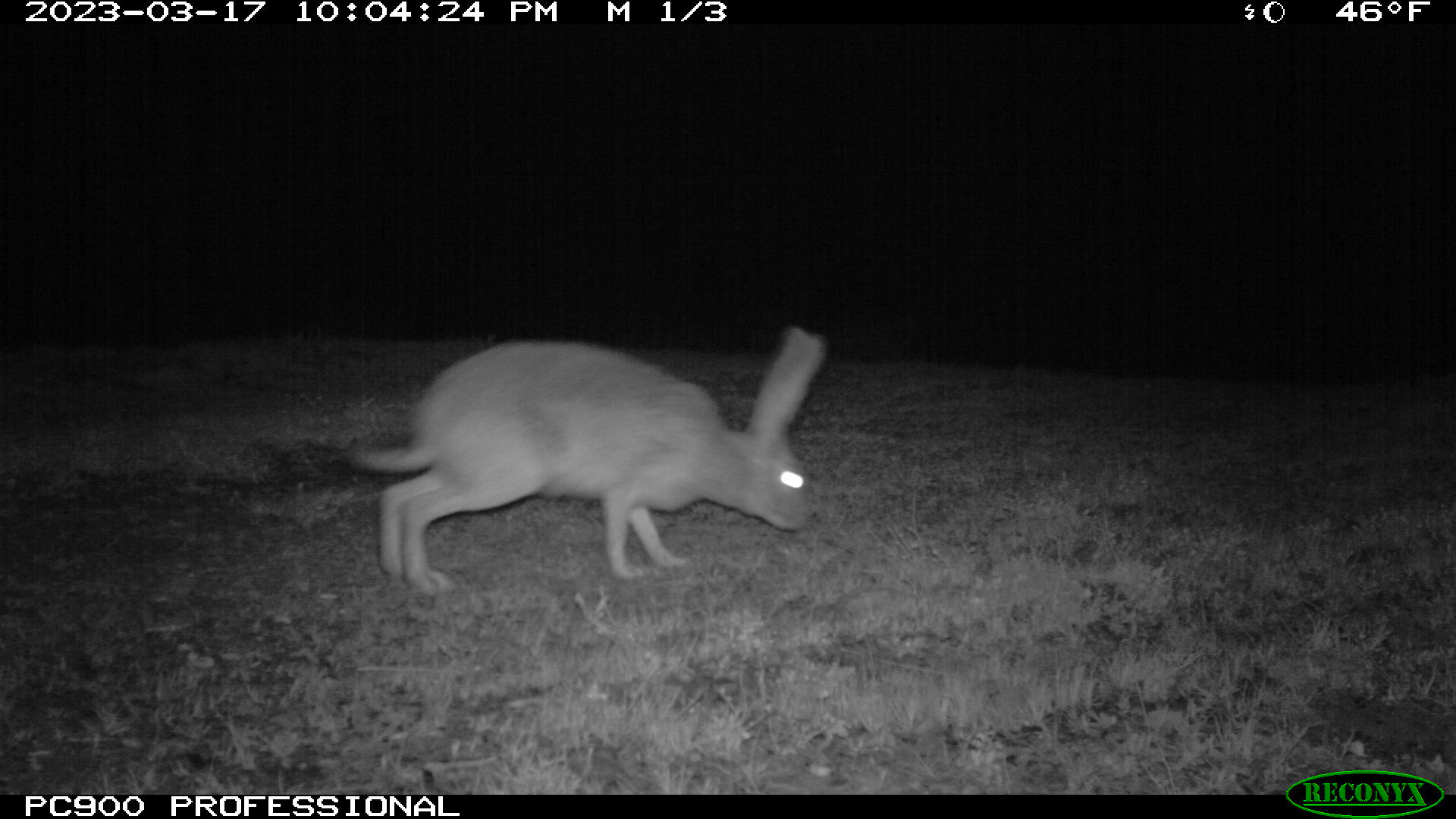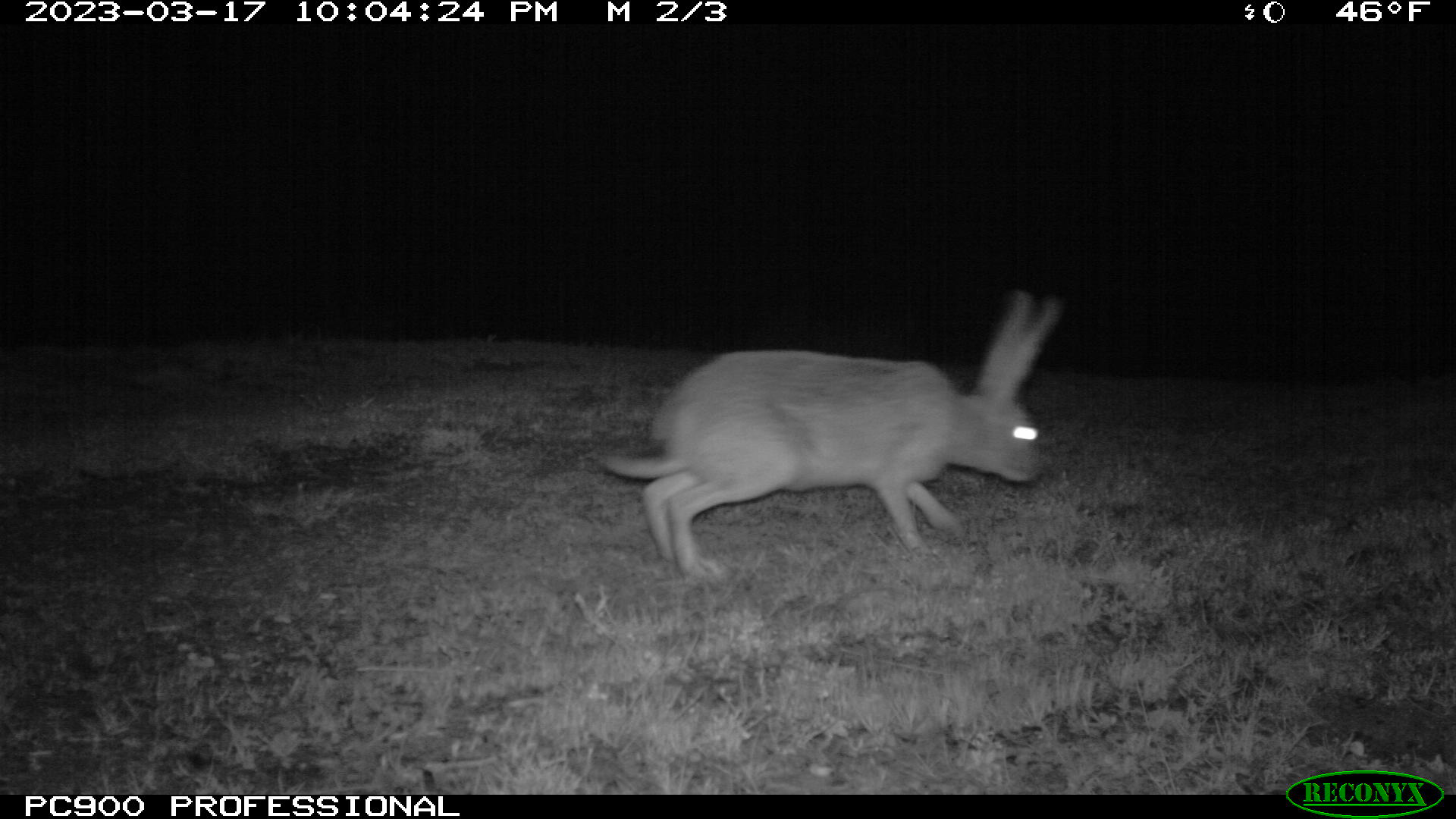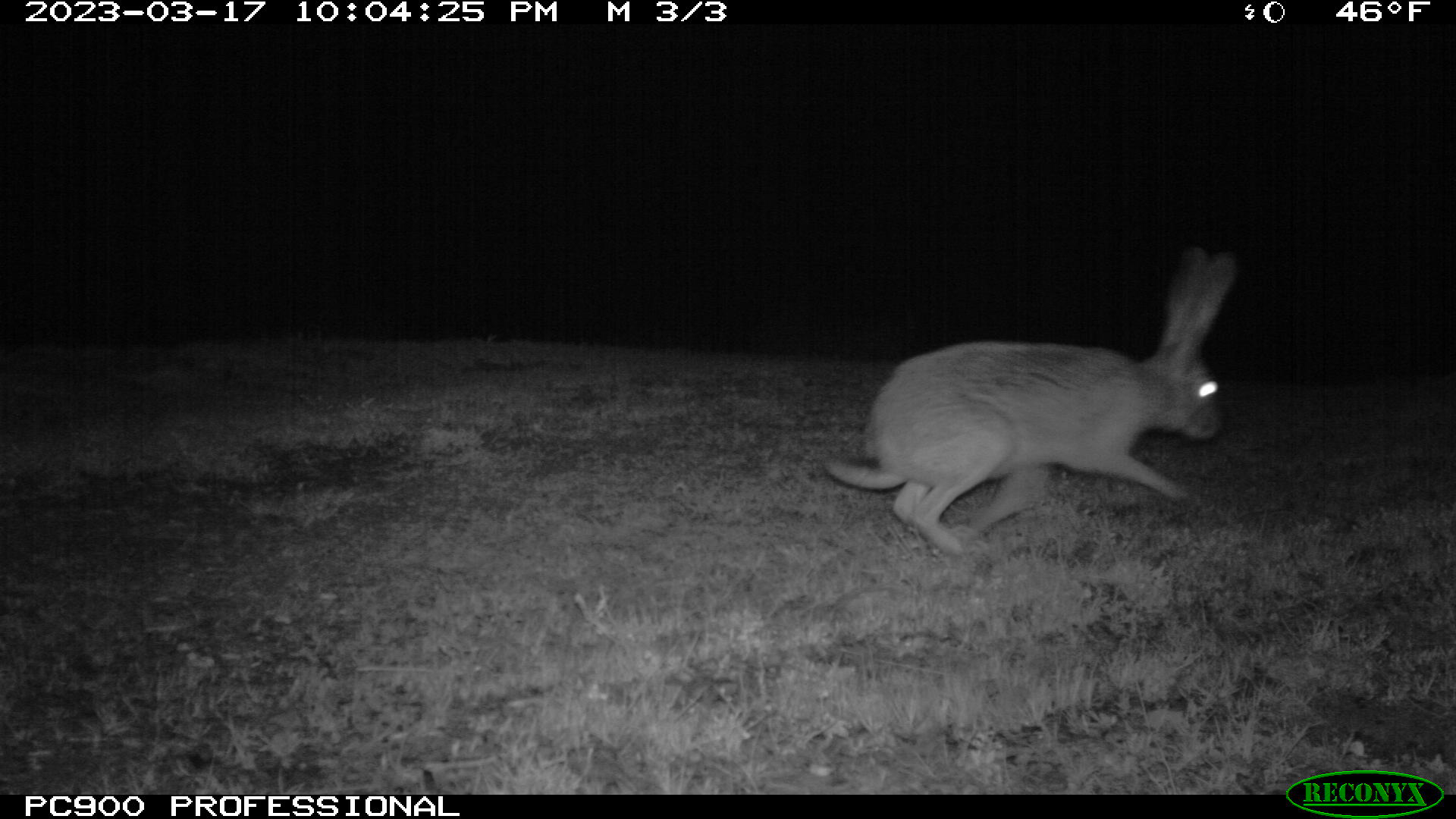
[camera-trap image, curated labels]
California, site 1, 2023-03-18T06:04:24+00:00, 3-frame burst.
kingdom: Animalia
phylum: Chordata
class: Mammalia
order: Lagomorpha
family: Leporidae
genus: Lepus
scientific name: Lepus californicus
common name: black-tailed jackrabbit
Black-tailed jackrabbit (Lepus californicus).